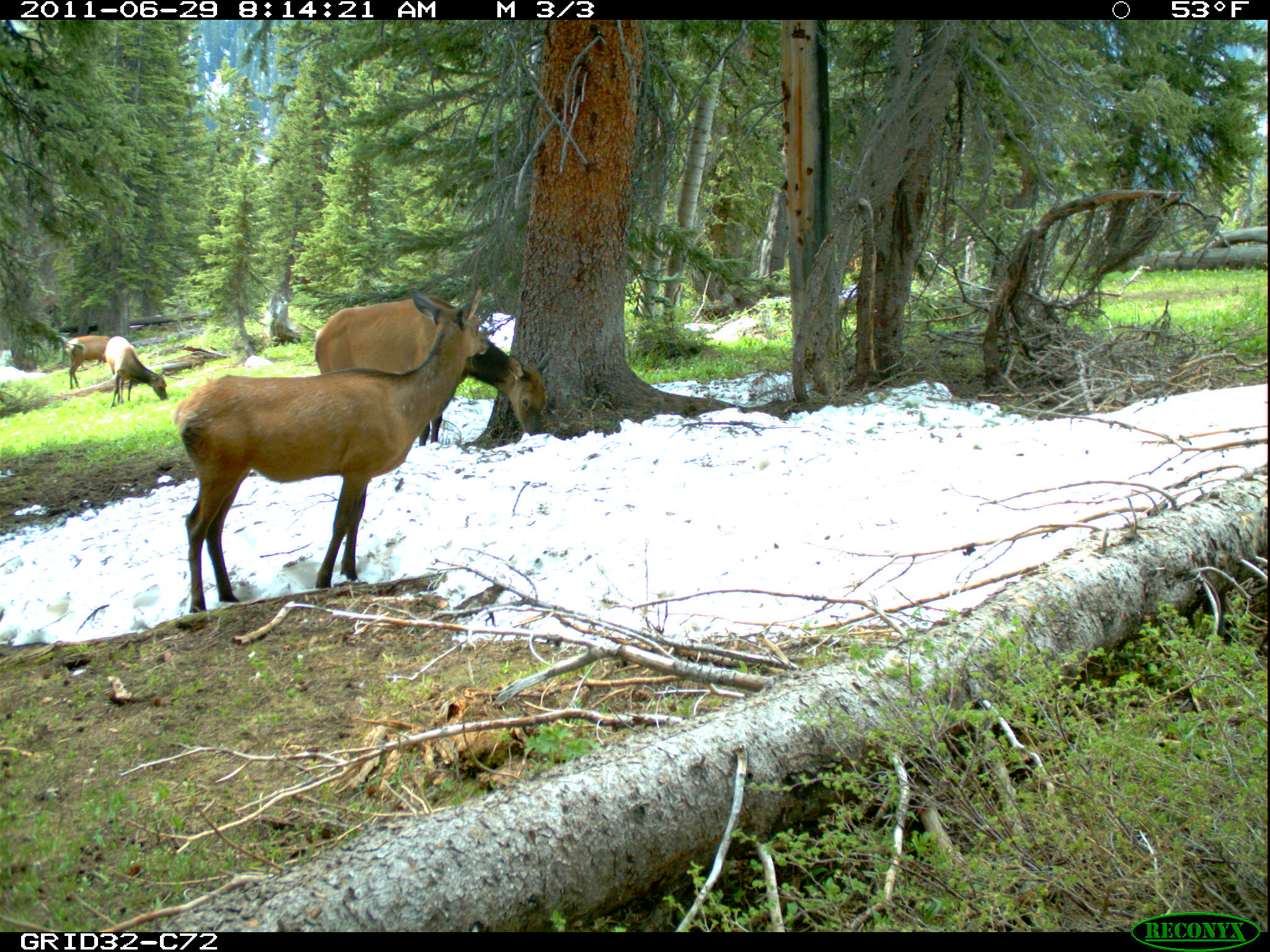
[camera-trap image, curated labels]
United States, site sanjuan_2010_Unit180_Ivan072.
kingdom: Animalia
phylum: Chordata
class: Mammalia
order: Artiodactyla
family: Cervidae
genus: Cervus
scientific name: Cervus elaphus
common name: red deer